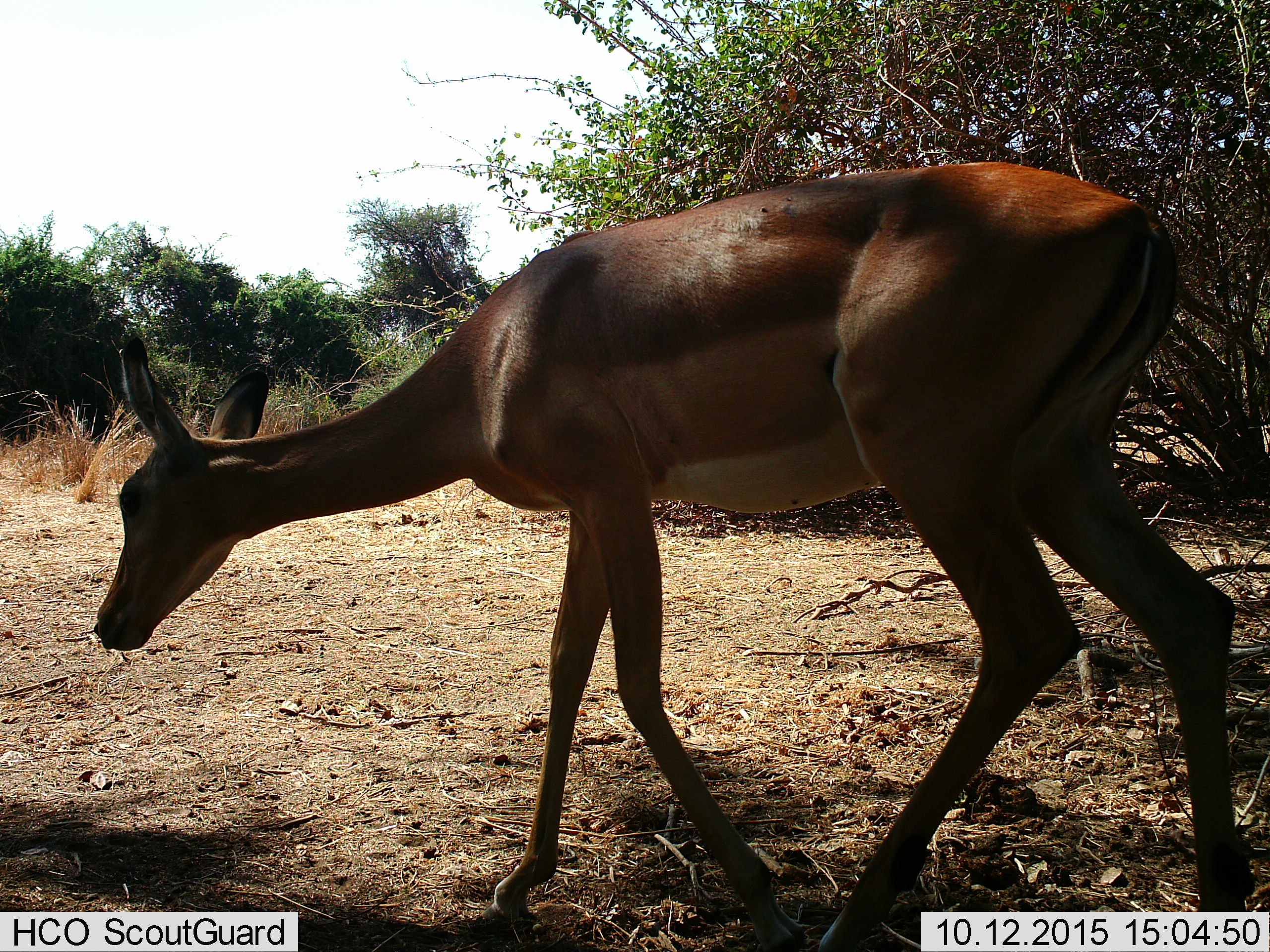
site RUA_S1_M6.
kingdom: Animalia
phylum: Chordata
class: Mammalia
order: Artiodactyla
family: Bovidae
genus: Aepyceros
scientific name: Aepyceros melampus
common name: impala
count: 1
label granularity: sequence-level